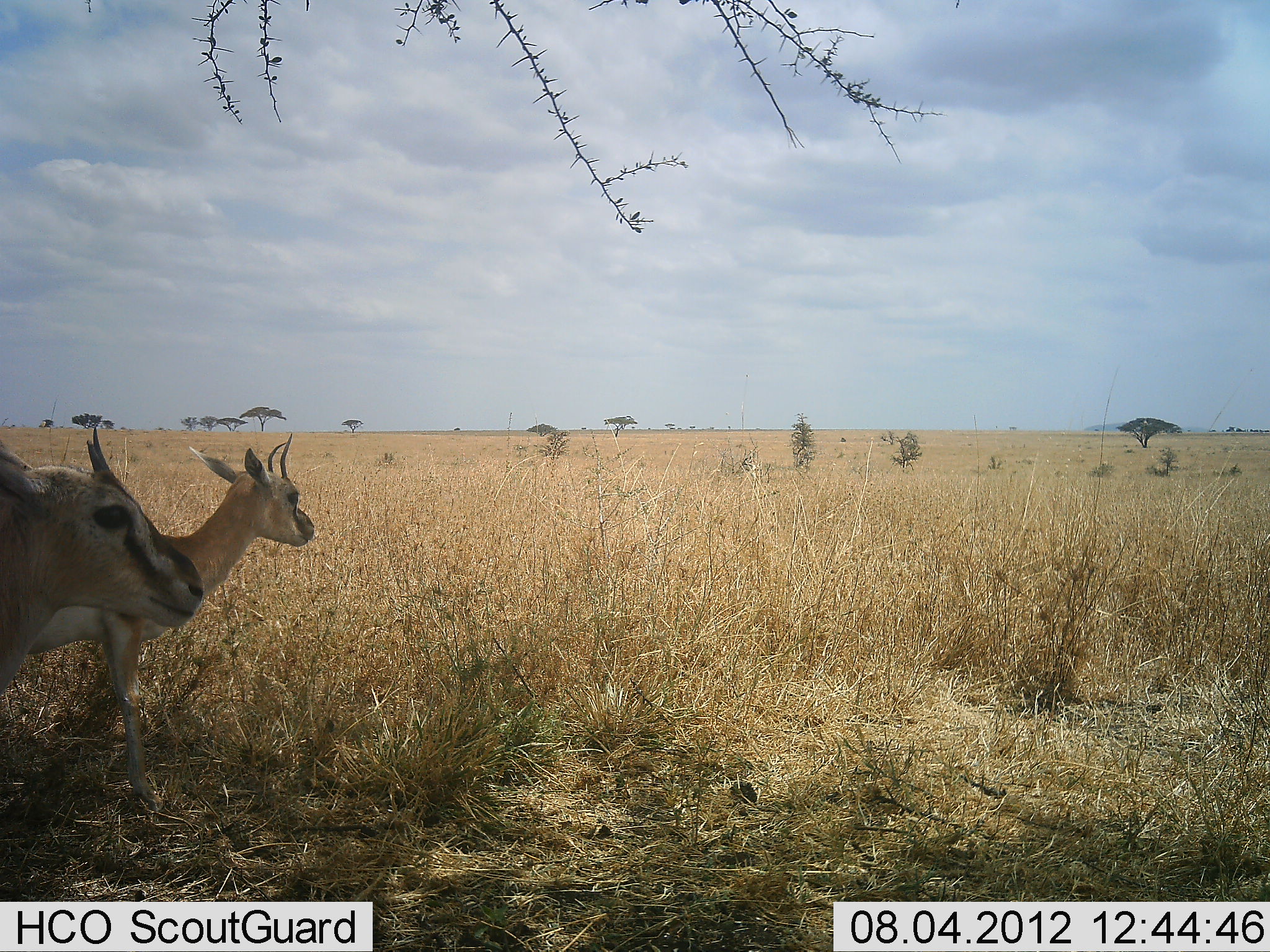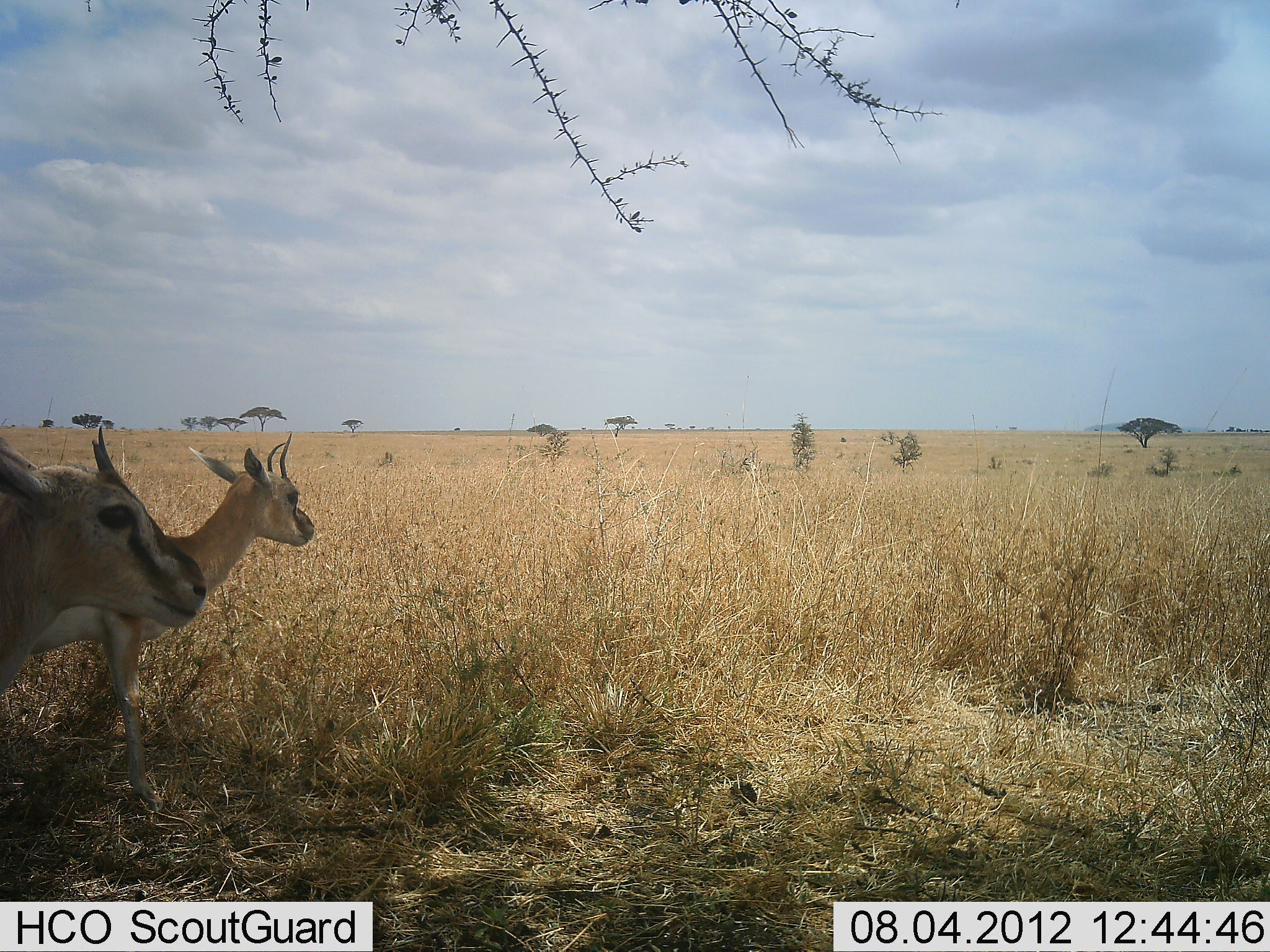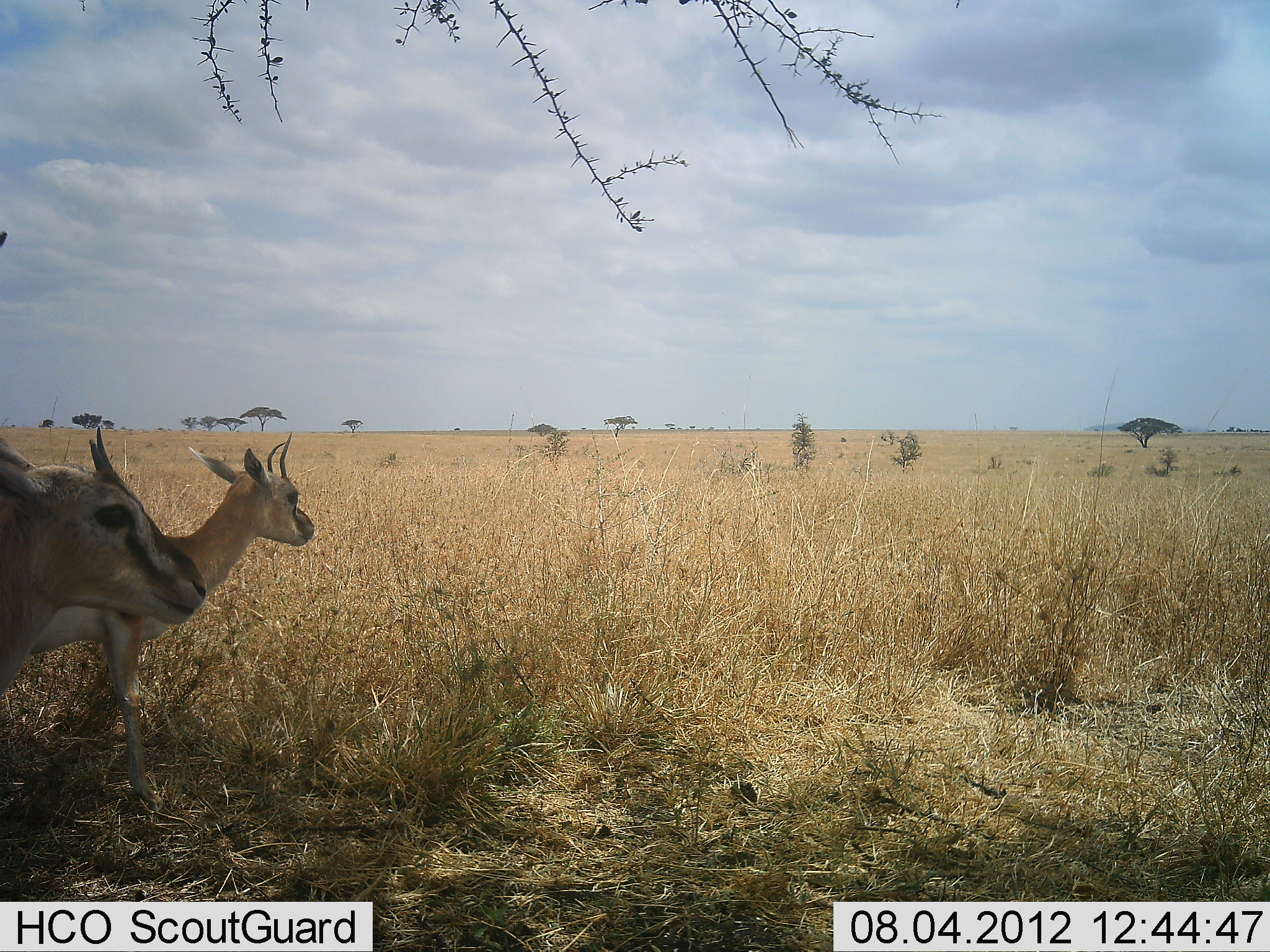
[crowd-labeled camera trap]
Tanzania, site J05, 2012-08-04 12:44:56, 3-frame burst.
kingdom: Animalia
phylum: Chordata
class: Mammalia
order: Artiodactyla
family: Bovidae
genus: Eudorcas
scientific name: Eudorcas thomsonii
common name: thomson's gazelle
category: gazellethomsons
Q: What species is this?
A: Gazellethomsons (thomson's gazelle) (Eudorcas thomsonii).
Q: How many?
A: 2.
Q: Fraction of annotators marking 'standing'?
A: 100%.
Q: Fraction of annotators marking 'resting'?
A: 0%.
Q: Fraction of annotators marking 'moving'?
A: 0%.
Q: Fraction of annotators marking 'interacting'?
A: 0%.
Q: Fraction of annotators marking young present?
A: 10%.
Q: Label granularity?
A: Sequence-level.